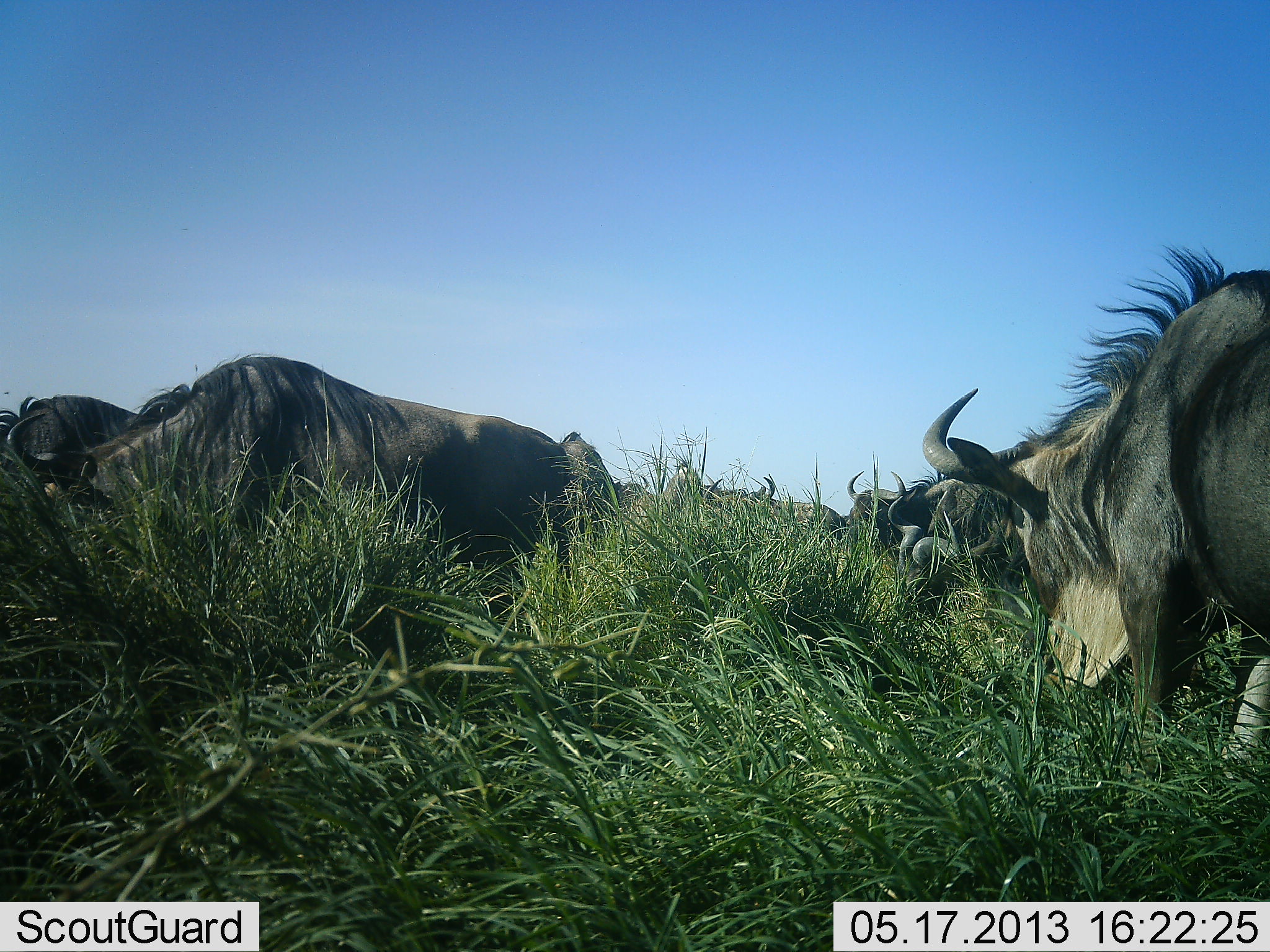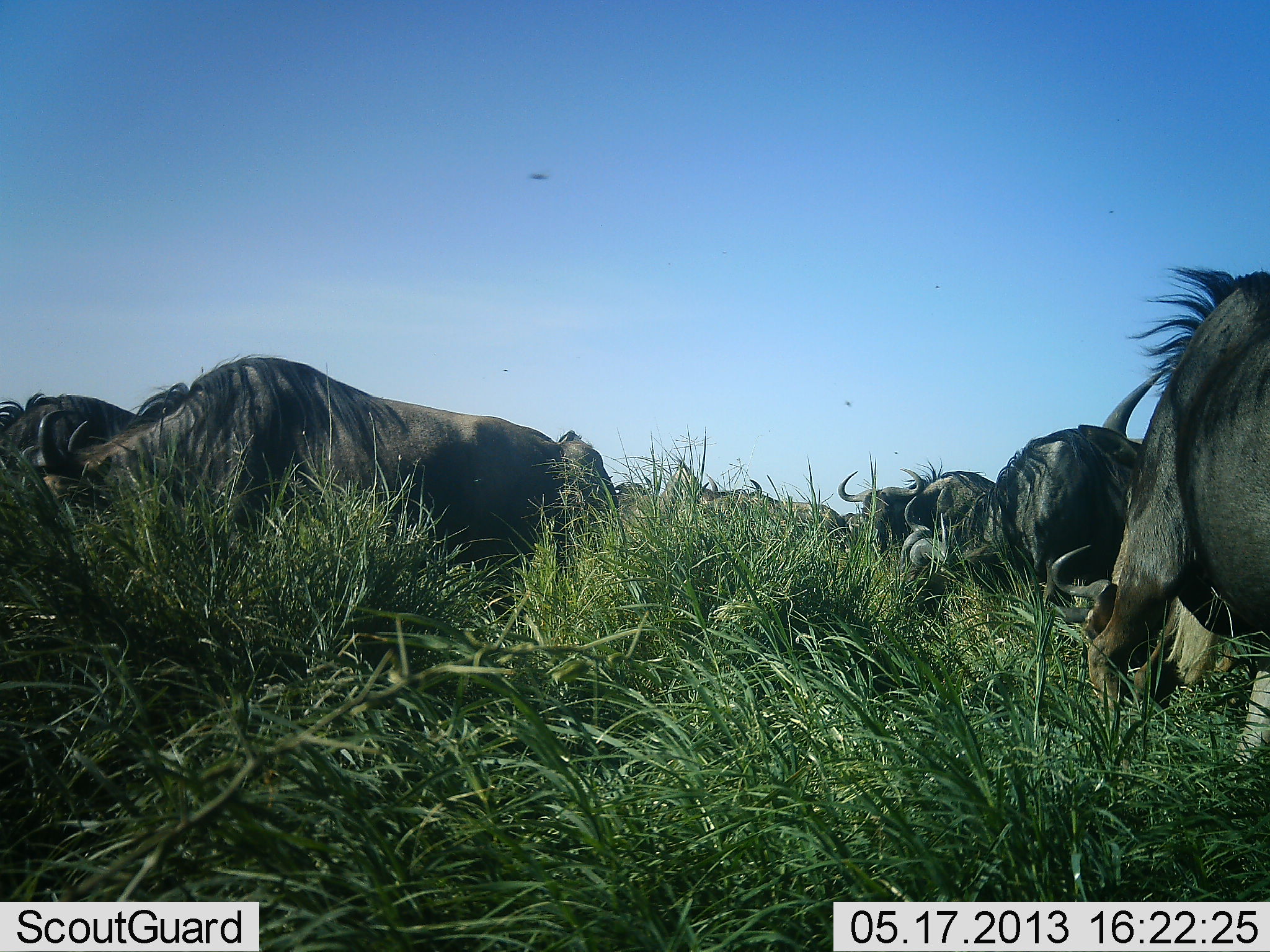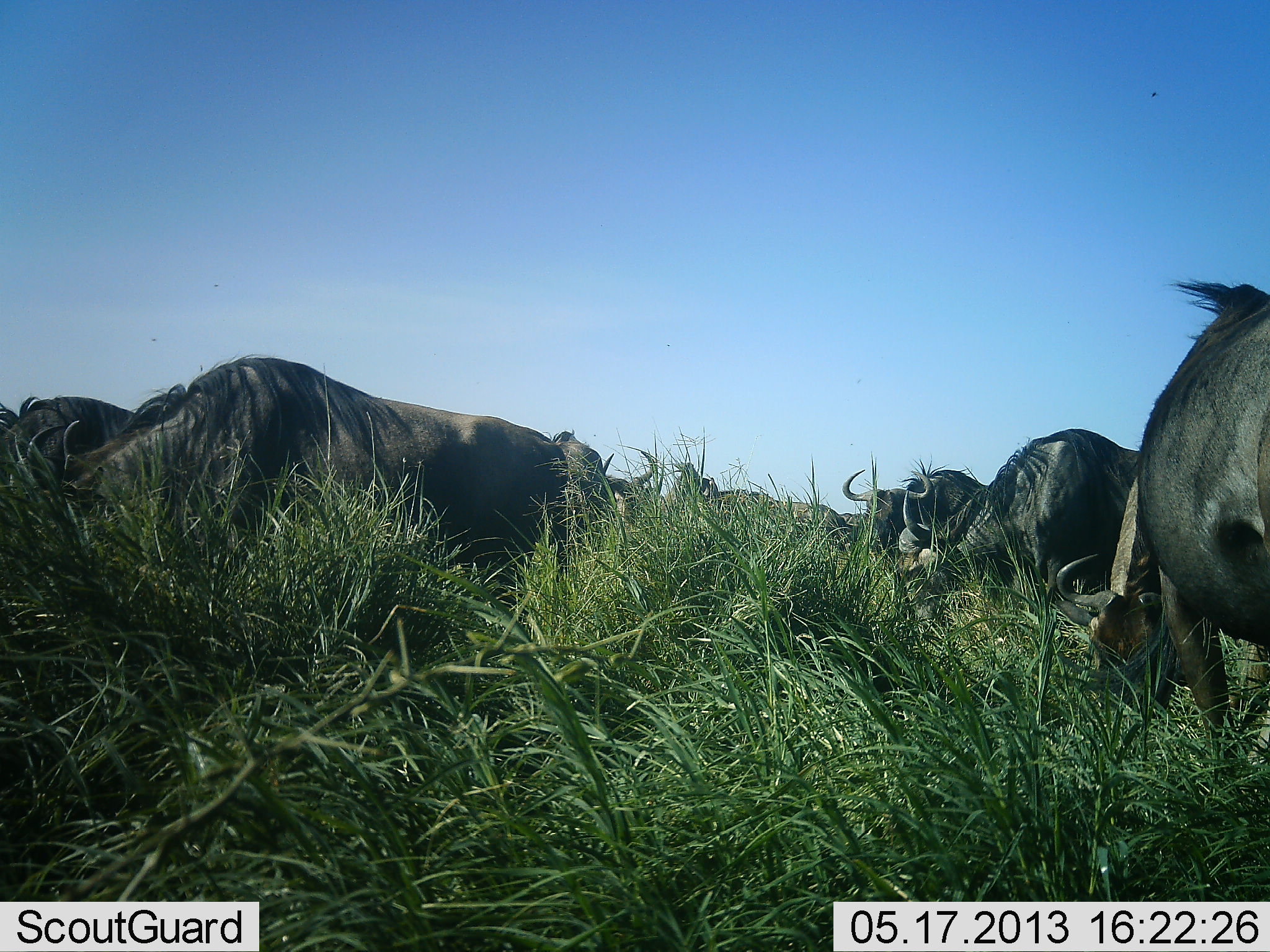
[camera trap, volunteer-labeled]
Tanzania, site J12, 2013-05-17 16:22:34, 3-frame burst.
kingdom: Animalia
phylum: Chordata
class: Mammalia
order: Artiodactyla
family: Bovidae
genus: Connochaetes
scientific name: Connochaetes taurinus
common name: blue wildebeest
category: wildebeest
Wildebeest (blue wildebeest) (Connochaetes taurinus), count 8. Behavior (volunteer vote fractions): standing 39%, resting 11%, moving 17%, interacting 11%. Young present (vote fraction): 0%. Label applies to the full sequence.